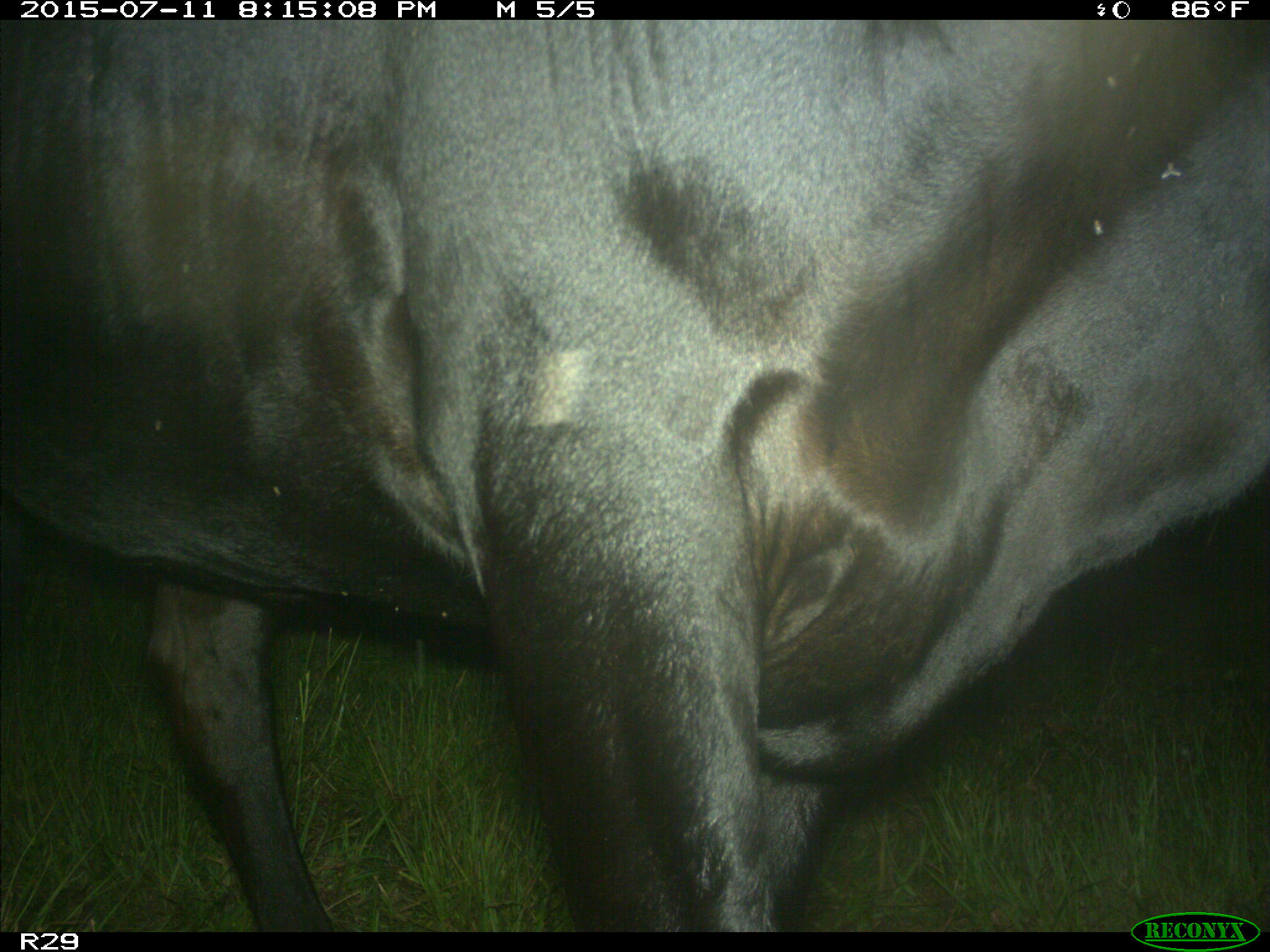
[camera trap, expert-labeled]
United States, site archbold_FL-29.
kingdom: Animalia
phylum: Chordata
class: Mammalia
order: Artiodactyla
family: Bovidae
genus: Bos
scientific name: Bos taurus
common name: domestic cow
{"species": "Bos taurus (domestic cow)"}